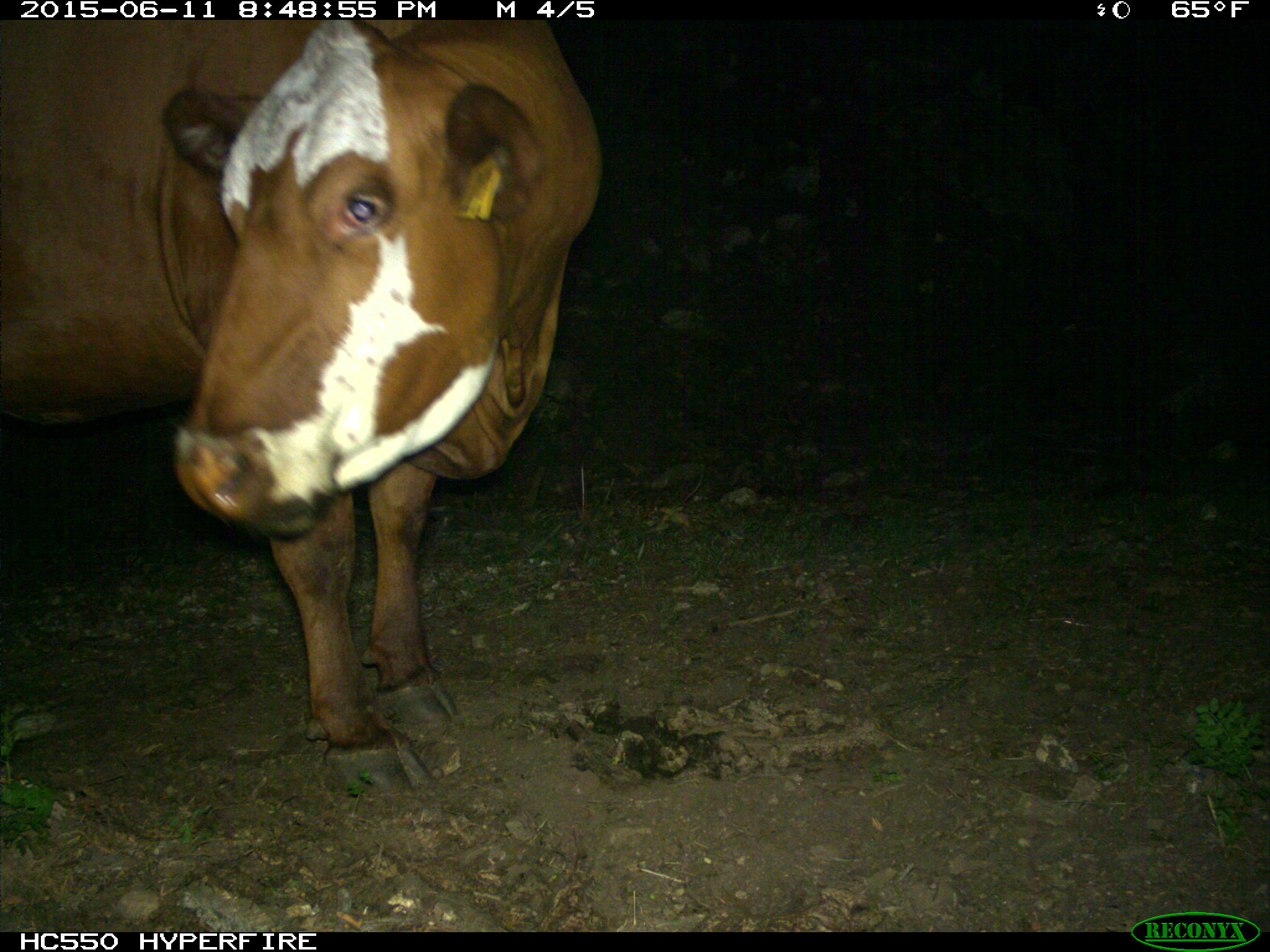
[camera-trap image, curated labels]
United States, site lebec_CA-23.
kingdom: Animalia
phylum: Chordata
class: Mammalia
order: Artiodactyla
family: Bovidae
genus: Bos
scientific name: Bos taurus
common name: domestic cow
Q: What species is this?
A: Bos taurus (domestic cow).